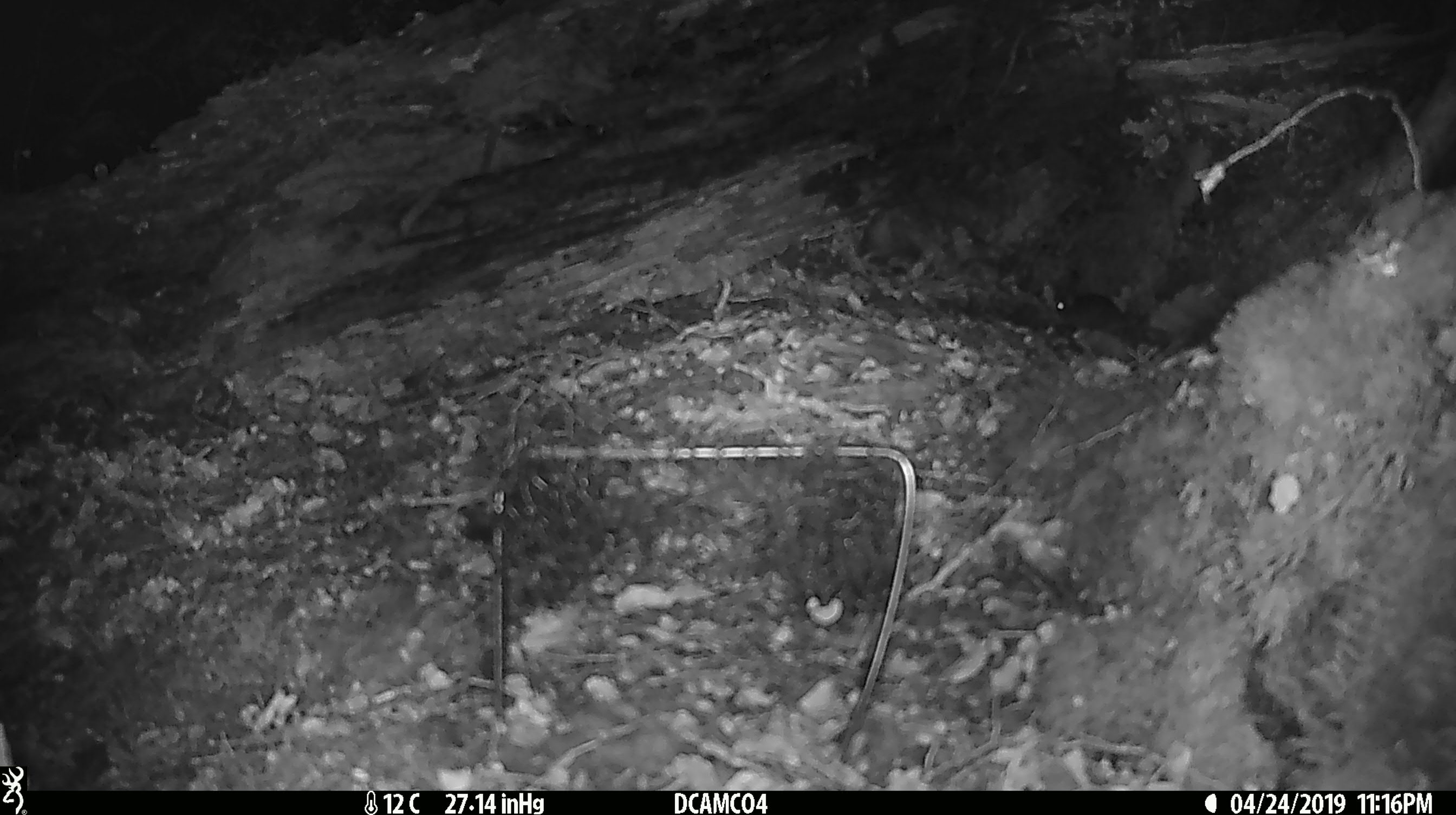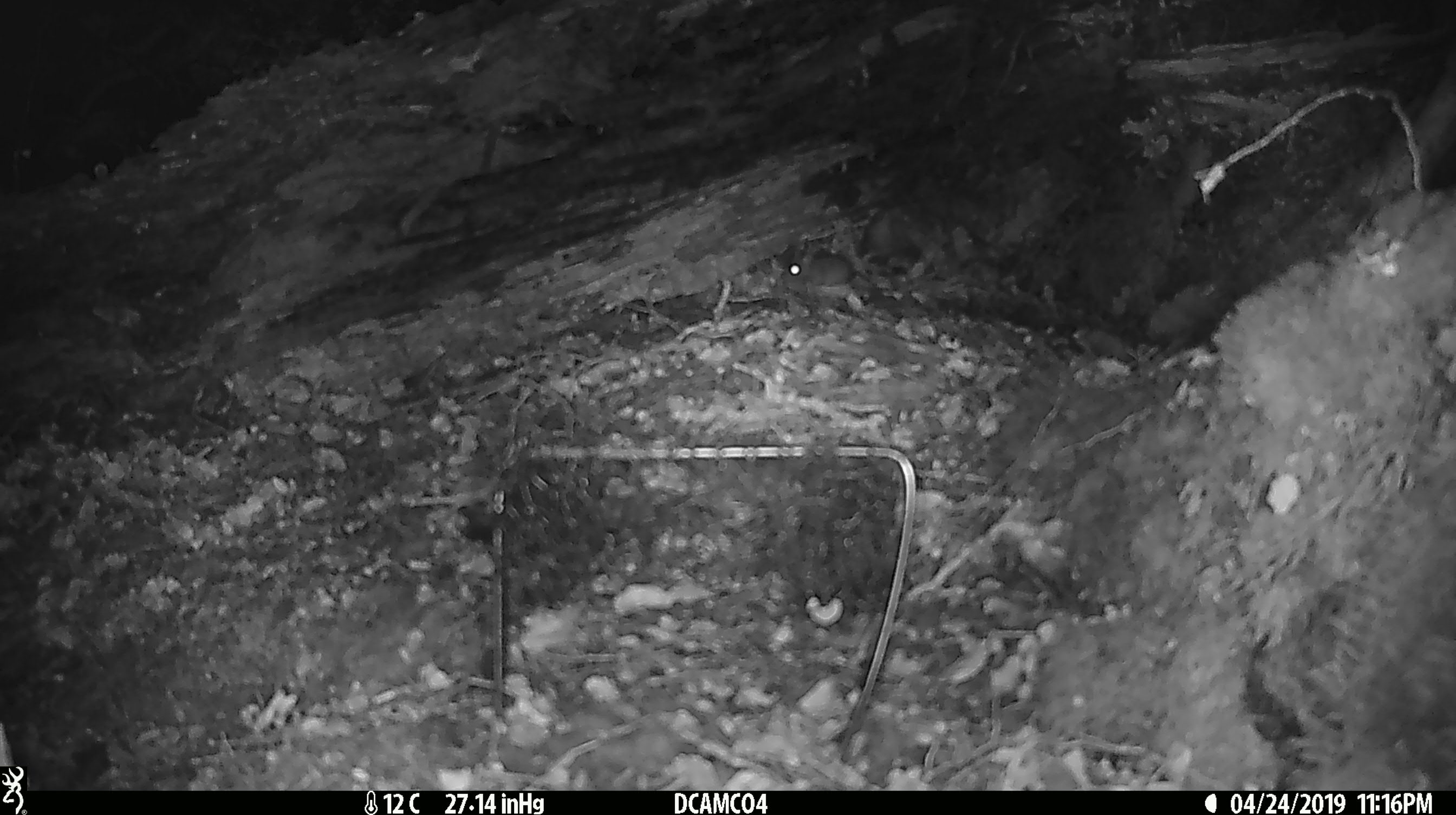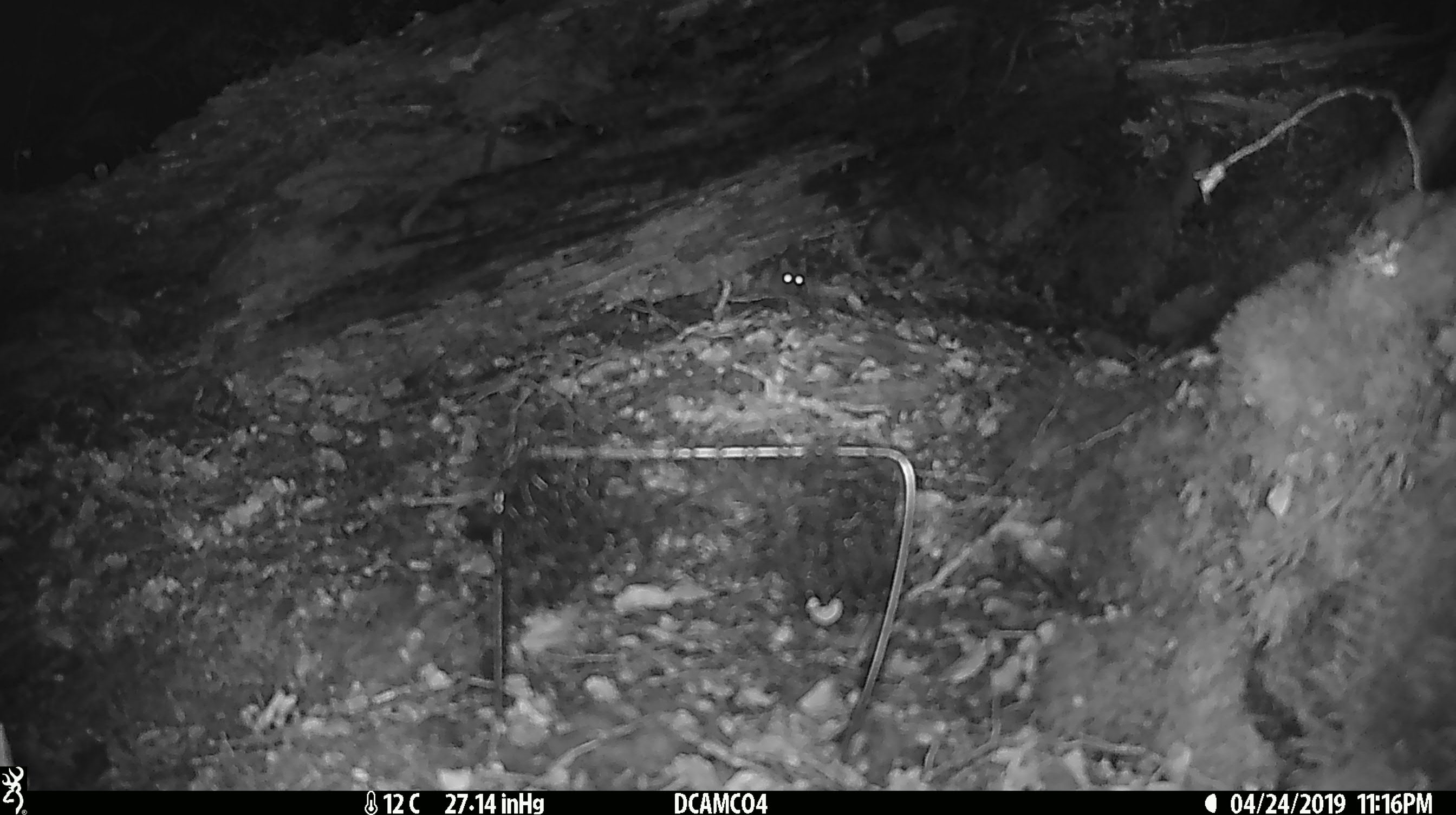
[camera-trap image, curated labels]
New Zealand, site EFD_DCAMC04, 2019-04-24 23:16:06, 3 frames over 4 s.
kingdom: Animalia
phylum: Chordata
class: Mammalia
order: Rodentia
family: Muridae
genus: Mus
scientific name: Mus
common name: mouse